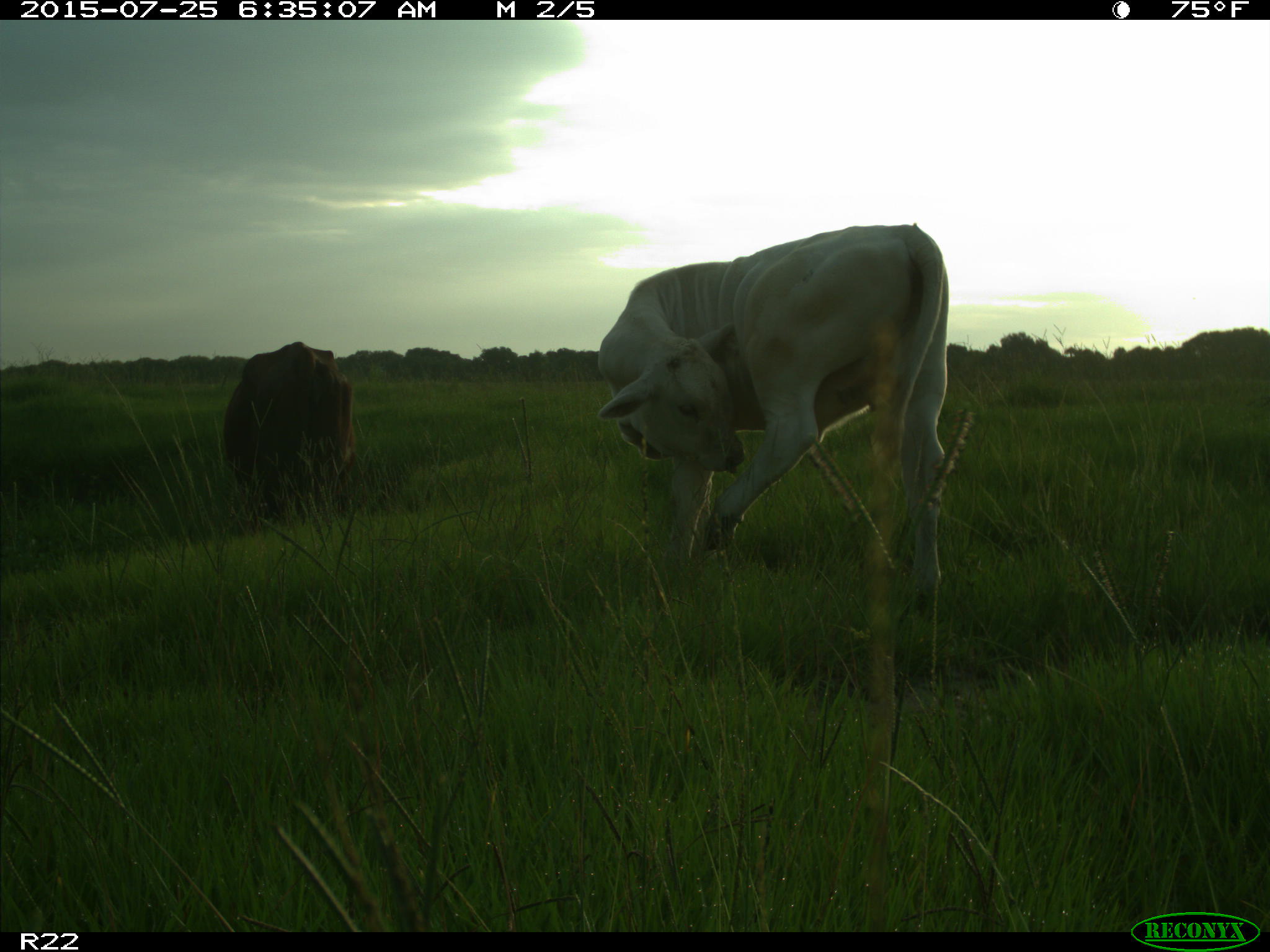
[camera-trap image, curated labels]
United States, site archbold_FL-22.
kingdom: Animalia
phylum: Chordata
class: Mammalia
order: Artiodactyla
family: Bovidae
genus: Bos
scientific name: Bos taurus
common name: domestic cow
Bos taurus (domestic cow).